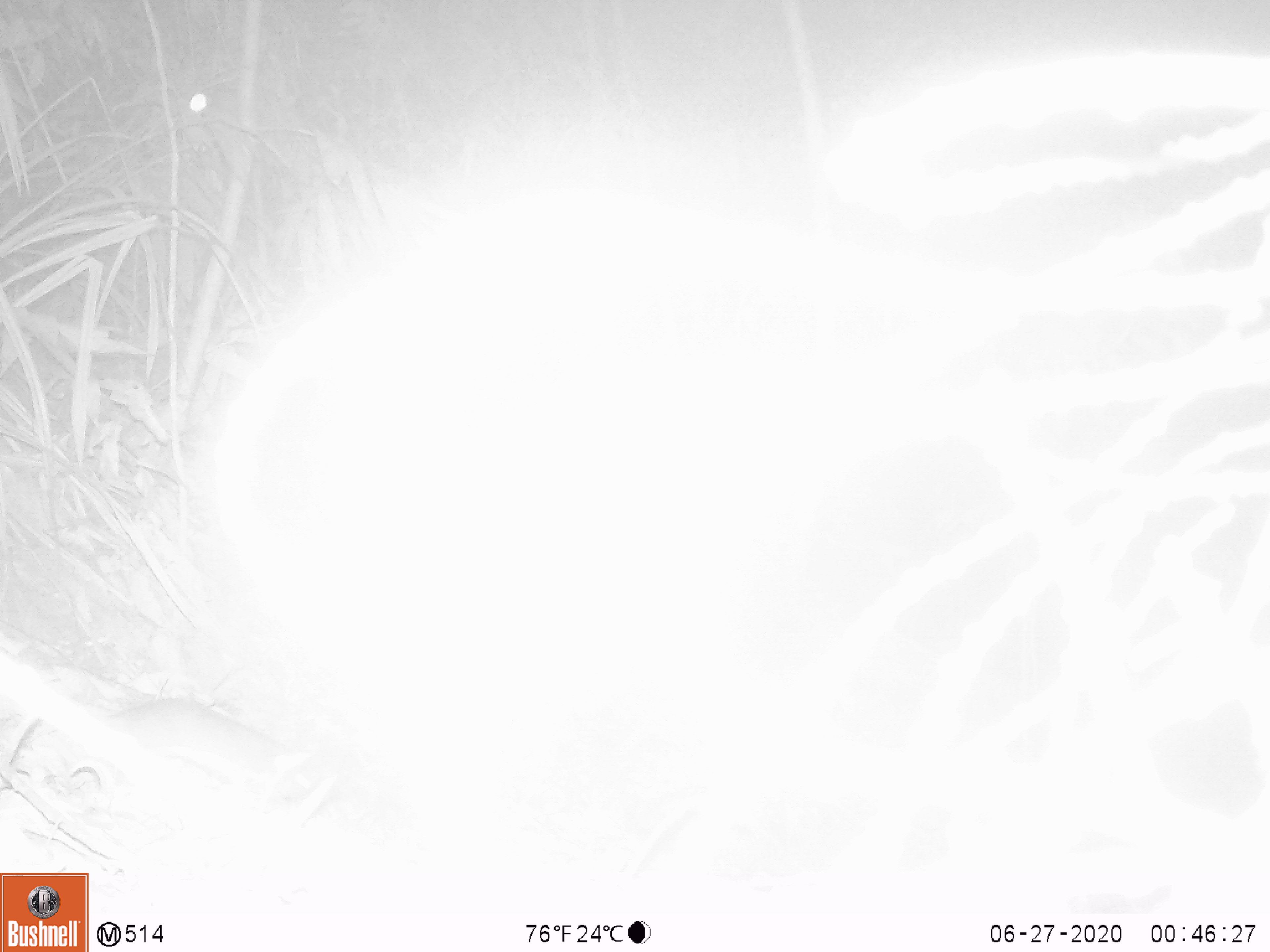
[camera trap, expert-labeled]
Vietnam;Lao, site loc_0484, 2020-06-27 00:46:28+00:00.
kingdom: Animalia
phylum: Chordata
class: Mammalia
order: Rodentia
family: Muridae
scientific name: Muridae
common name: old-world mice and rats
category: unidentified murid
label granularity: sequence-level